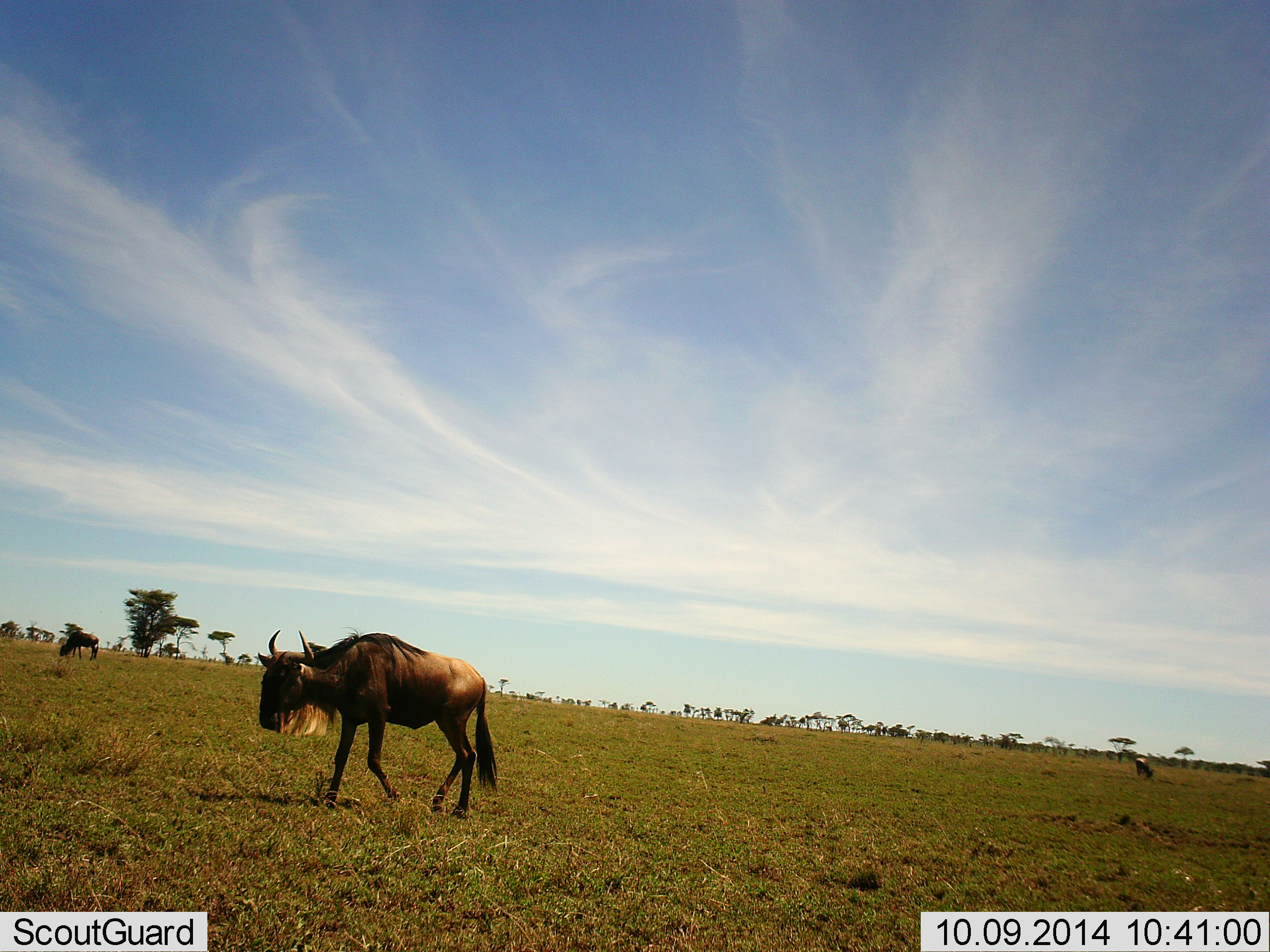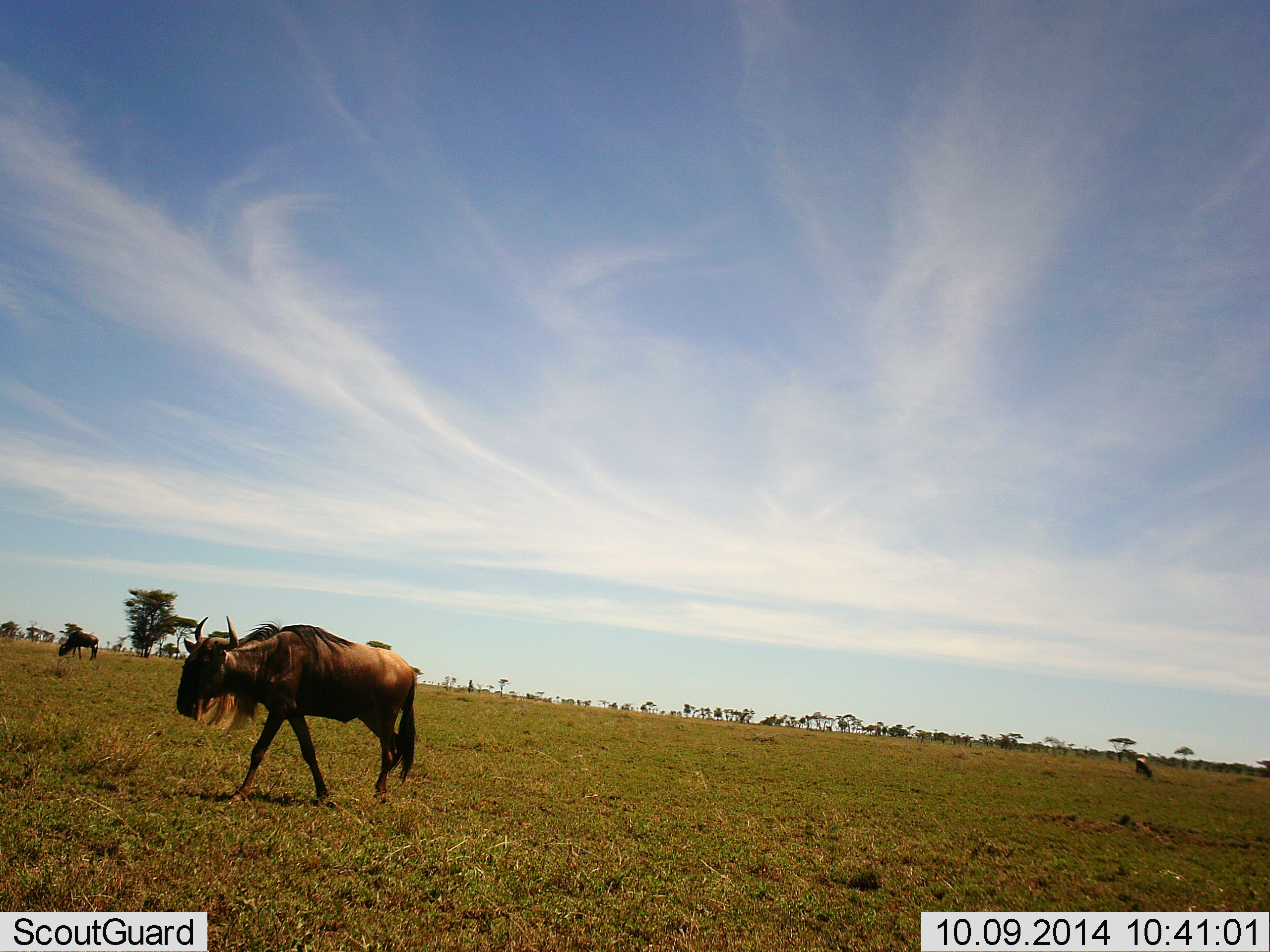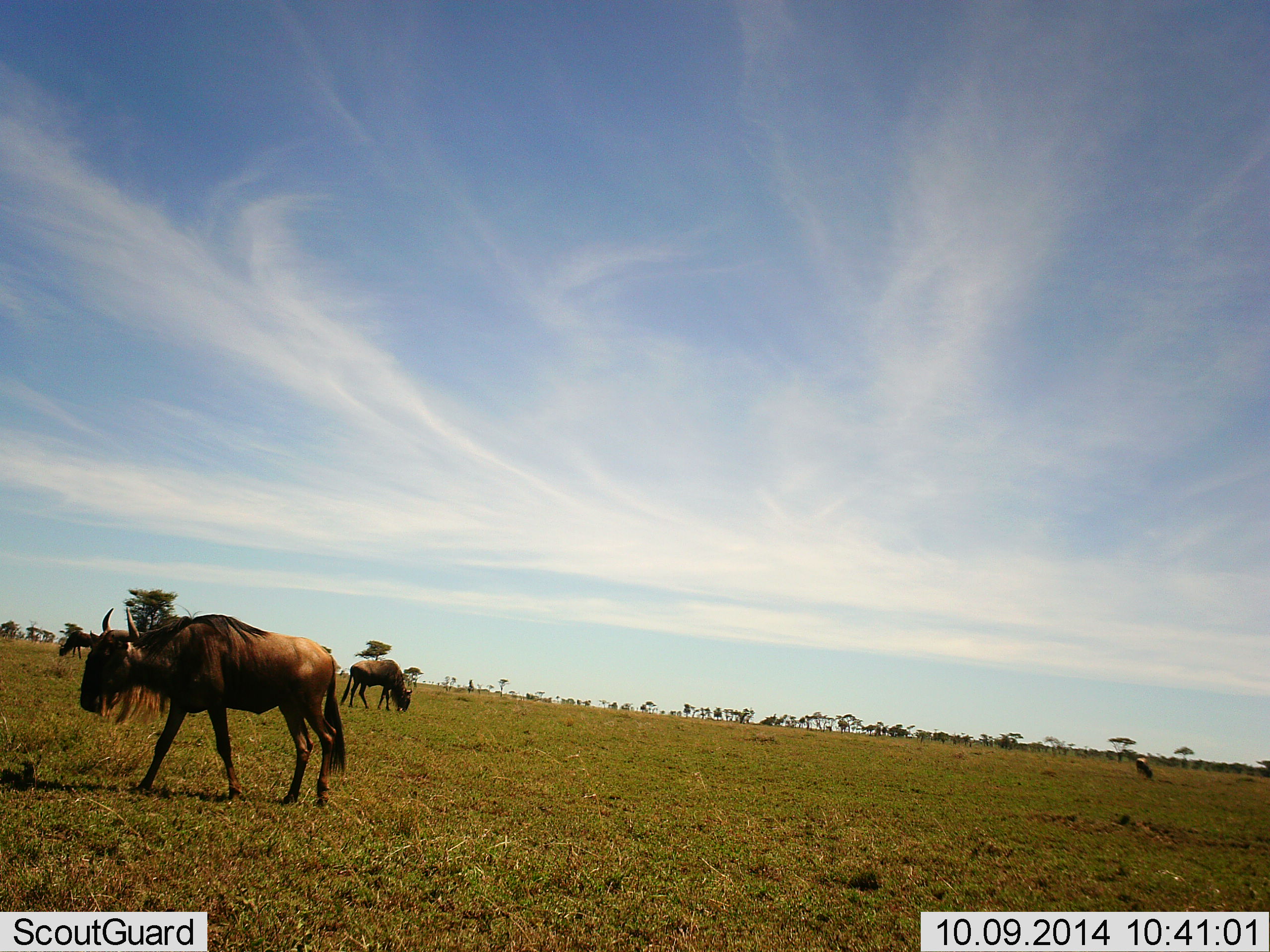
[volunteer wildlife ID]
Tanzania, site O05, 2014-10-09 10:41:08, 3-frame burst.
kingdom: Animalia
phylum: Chordata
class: Mammalia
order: Artiodactyla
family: Bovidae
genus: Connochaetes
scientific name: Connochaetes taurinus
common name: blue wildebeest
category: wildebeest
Wildebeest (blue wildebeest) (Connochaetes taurinus), count 3. Behavior (volunteer vote fractions): standing 20%, resting 0%, moving 100%, interacting 0%. Young present (vote fraction): 0%. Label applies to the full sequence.